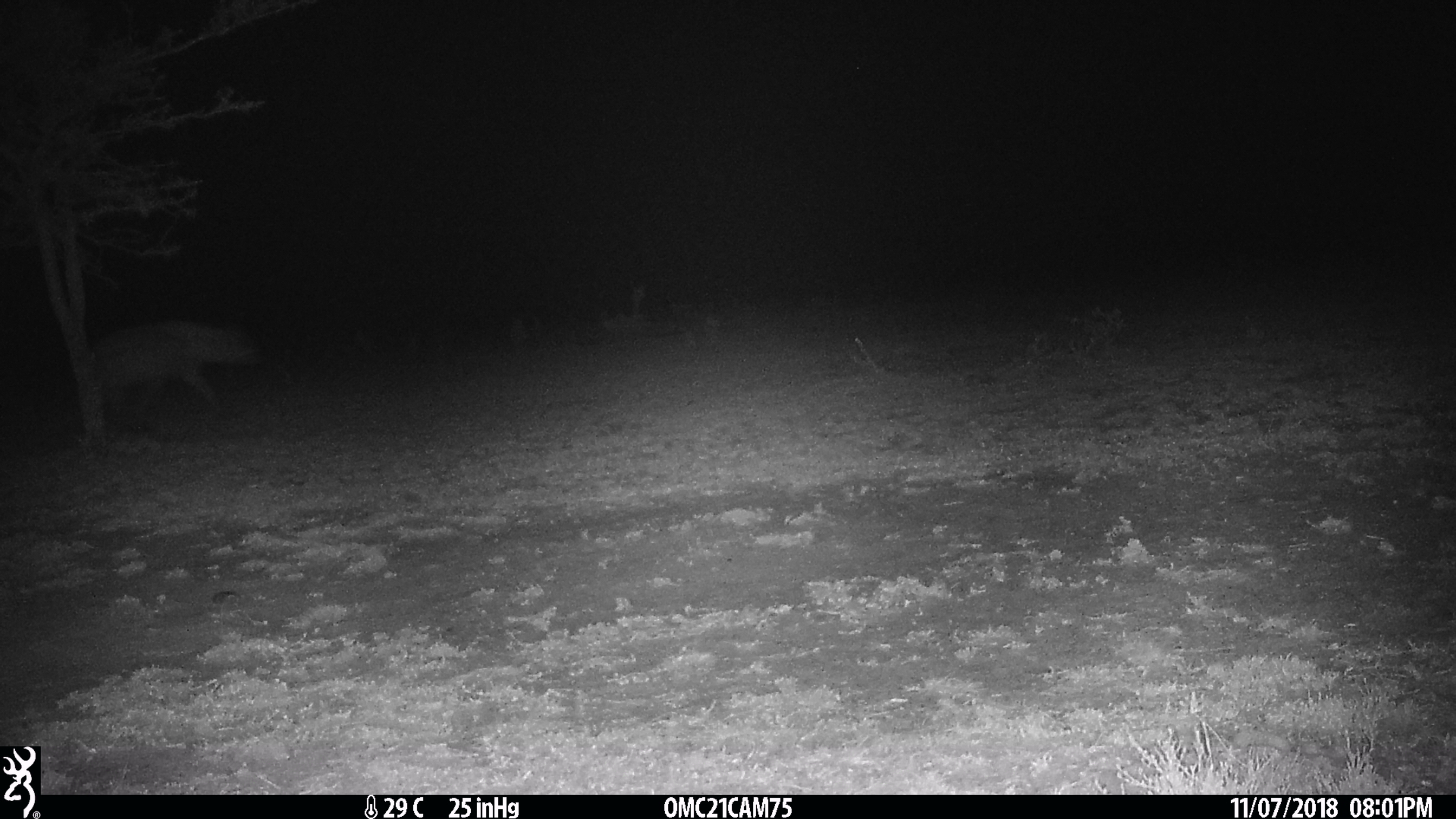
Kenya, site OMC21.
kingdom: Animalia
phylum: Chordata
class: Mammalia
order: Carnivora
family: Hyaenidae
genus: Crocuta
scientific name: Crocuta crocuta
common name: spotted hyena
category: hyena spotted